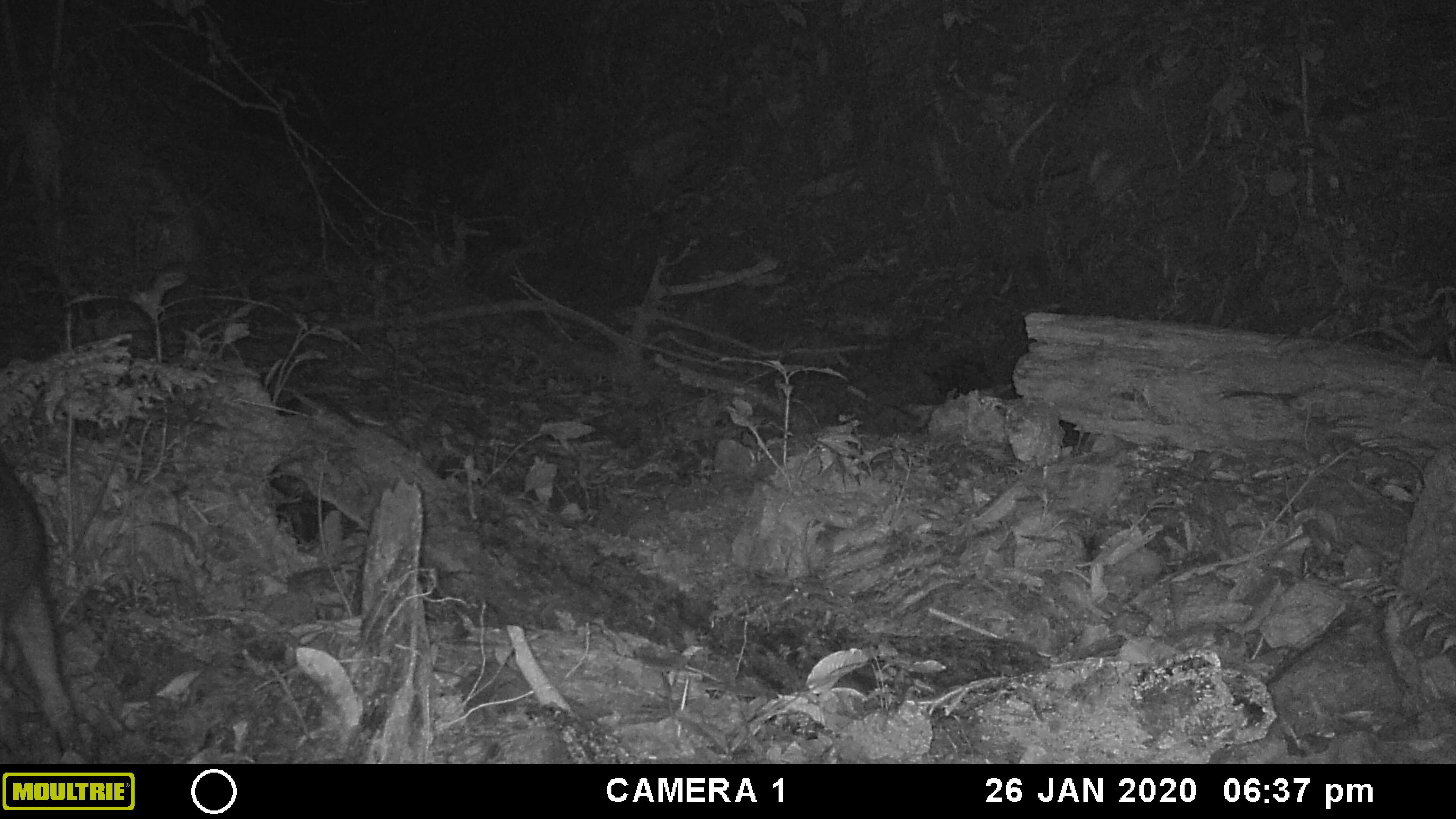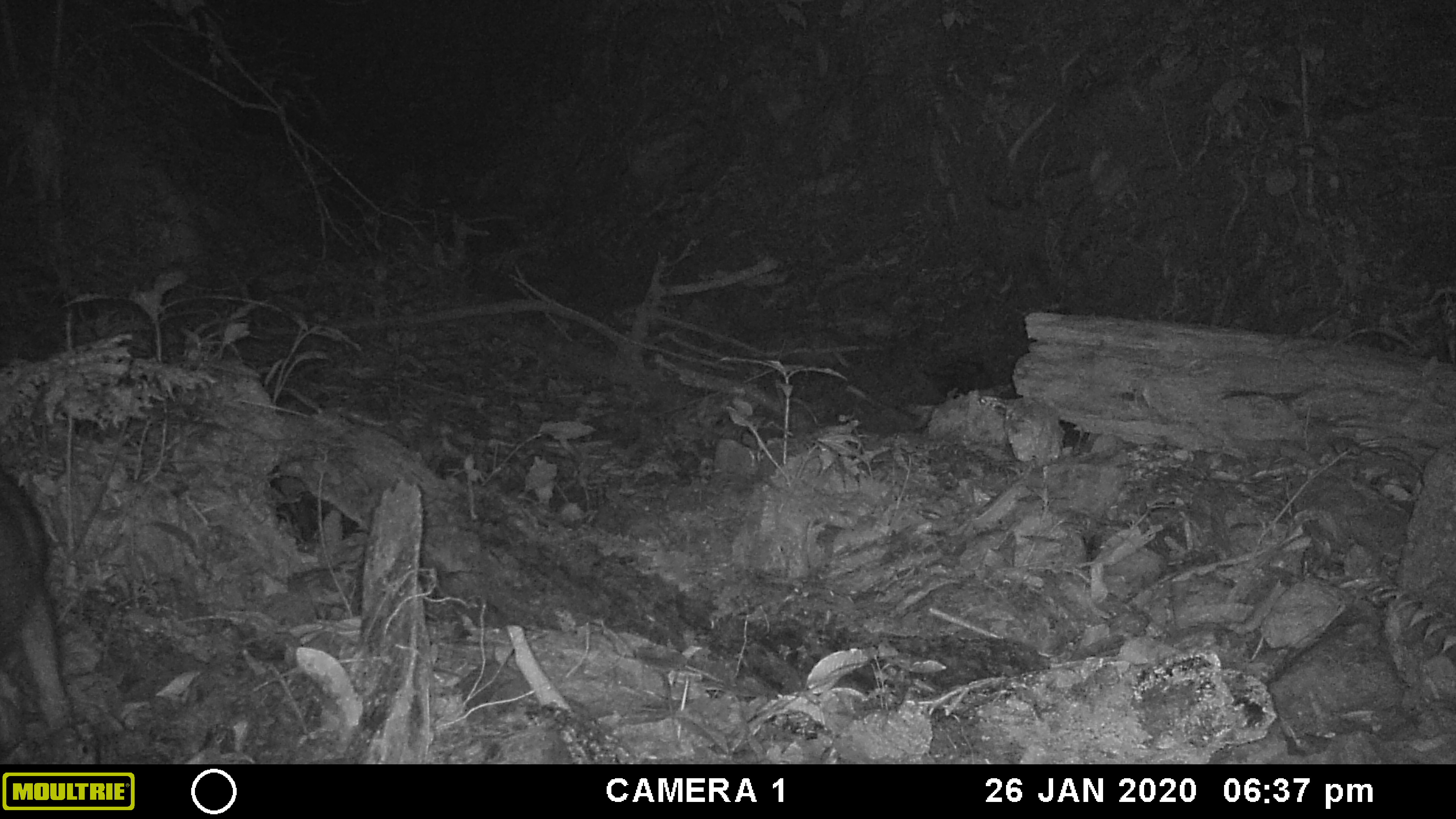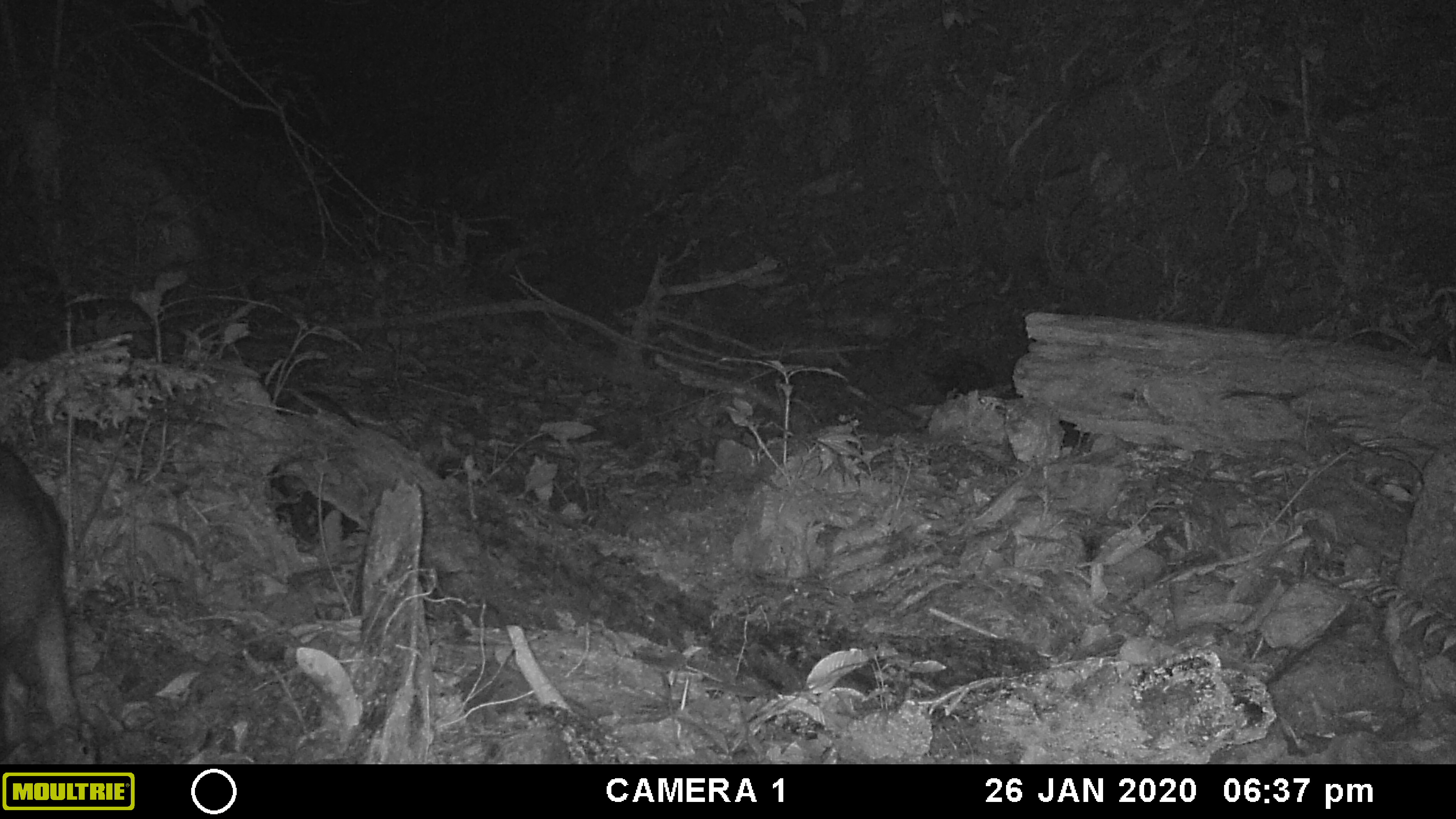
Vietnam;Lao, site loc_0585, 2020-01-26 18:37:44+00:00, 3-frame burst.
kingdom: Animalia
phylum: Chordata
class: Mammalia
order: Artiodactyla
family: Suidae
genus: Sus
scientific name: Sus scrofa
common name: eurasian wild pig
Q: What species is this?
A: Eurasian wild pig (Sus scrofa).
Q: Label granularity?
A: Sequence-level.